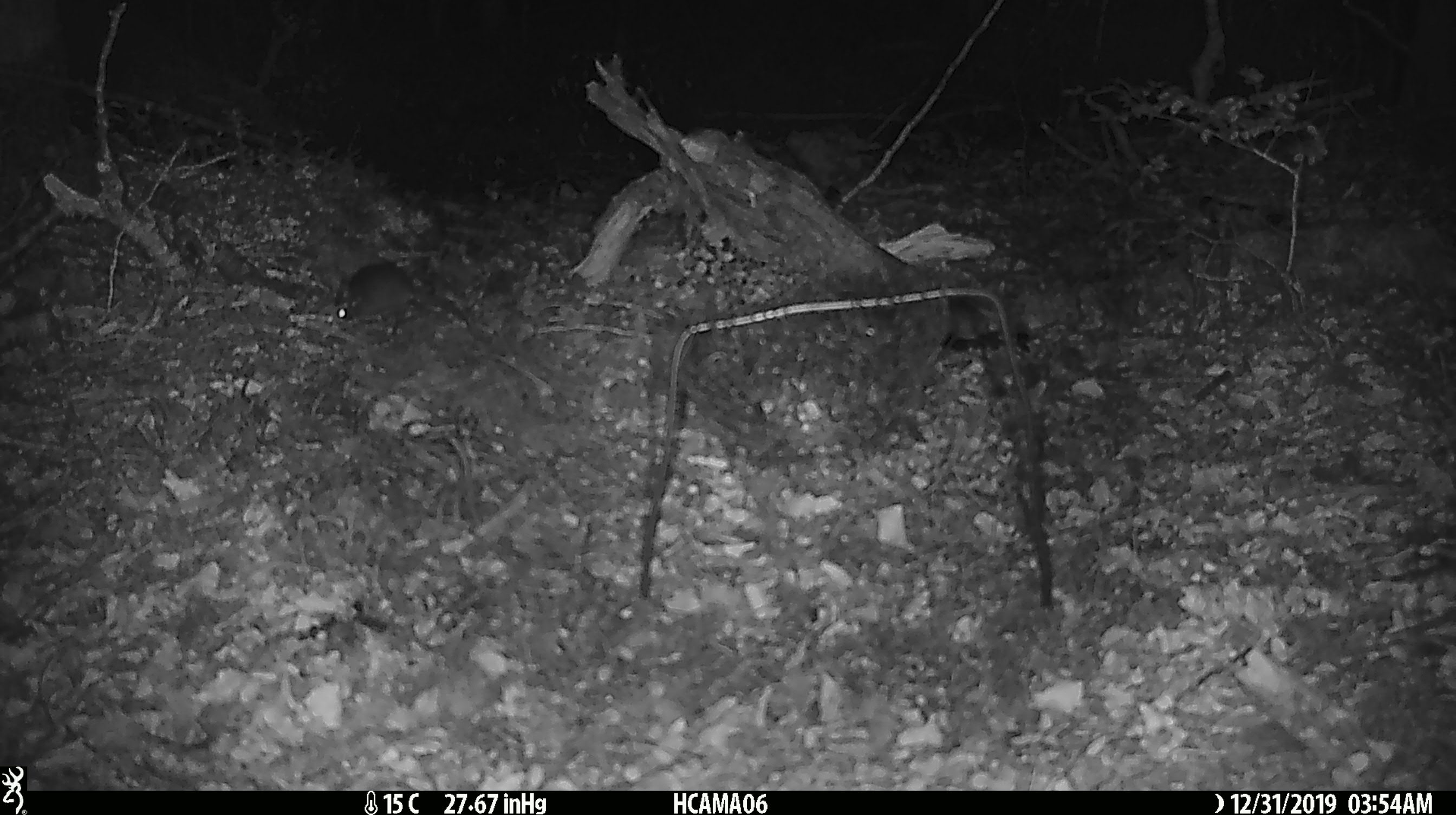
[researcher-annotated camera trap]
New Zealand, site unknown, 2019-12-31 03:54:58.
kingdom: Animalia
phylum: Chordata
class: Mammalia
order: Rodentia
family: Muridae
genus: Mus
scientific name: Mus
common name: mouse